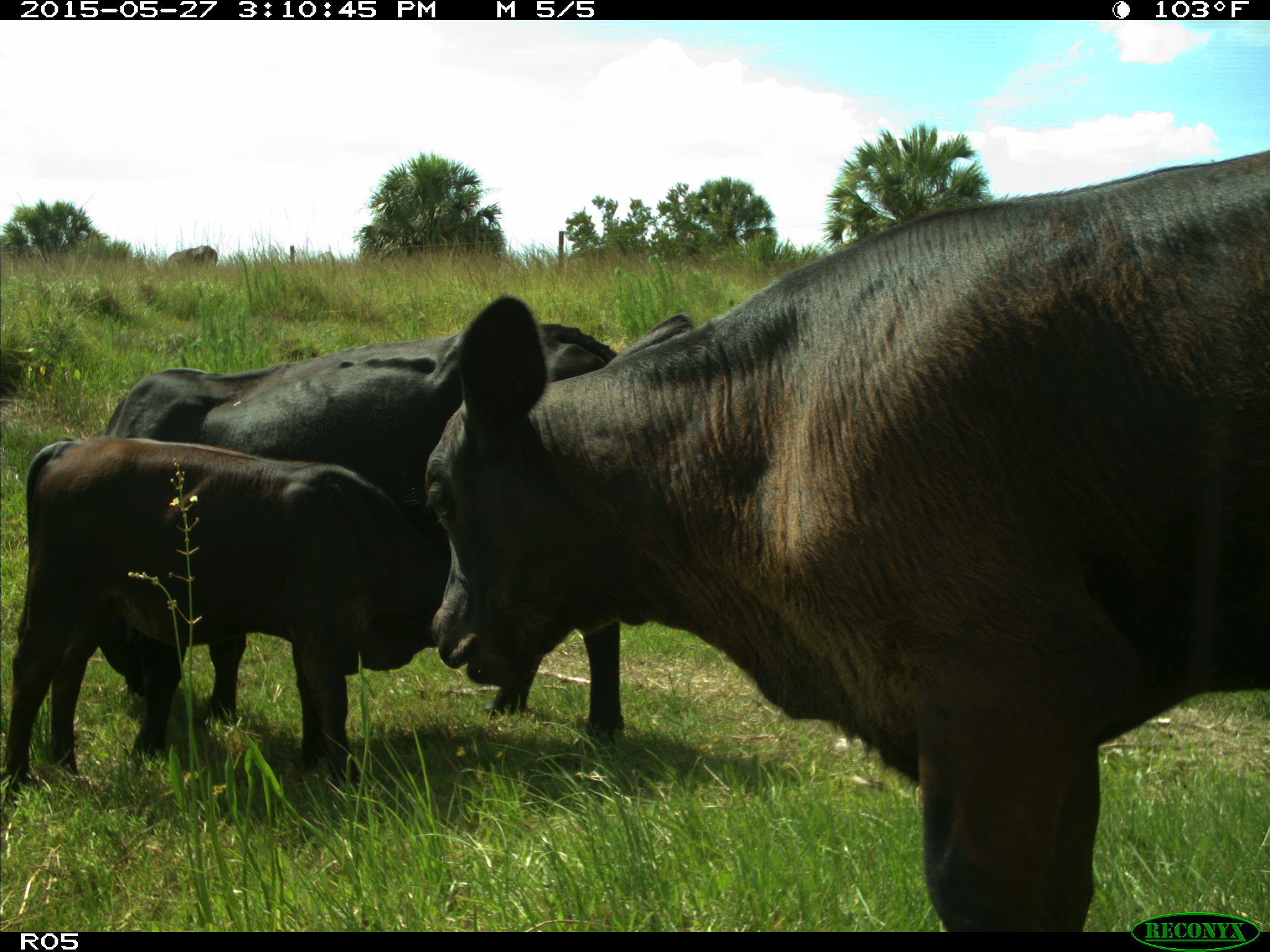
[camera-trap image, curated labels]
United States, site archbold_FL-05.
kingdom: Animalia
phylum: Chordata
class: Mammalia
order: Artiodactyla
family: Bovidae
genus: Bos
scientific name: Bos taurus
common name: domestic cow